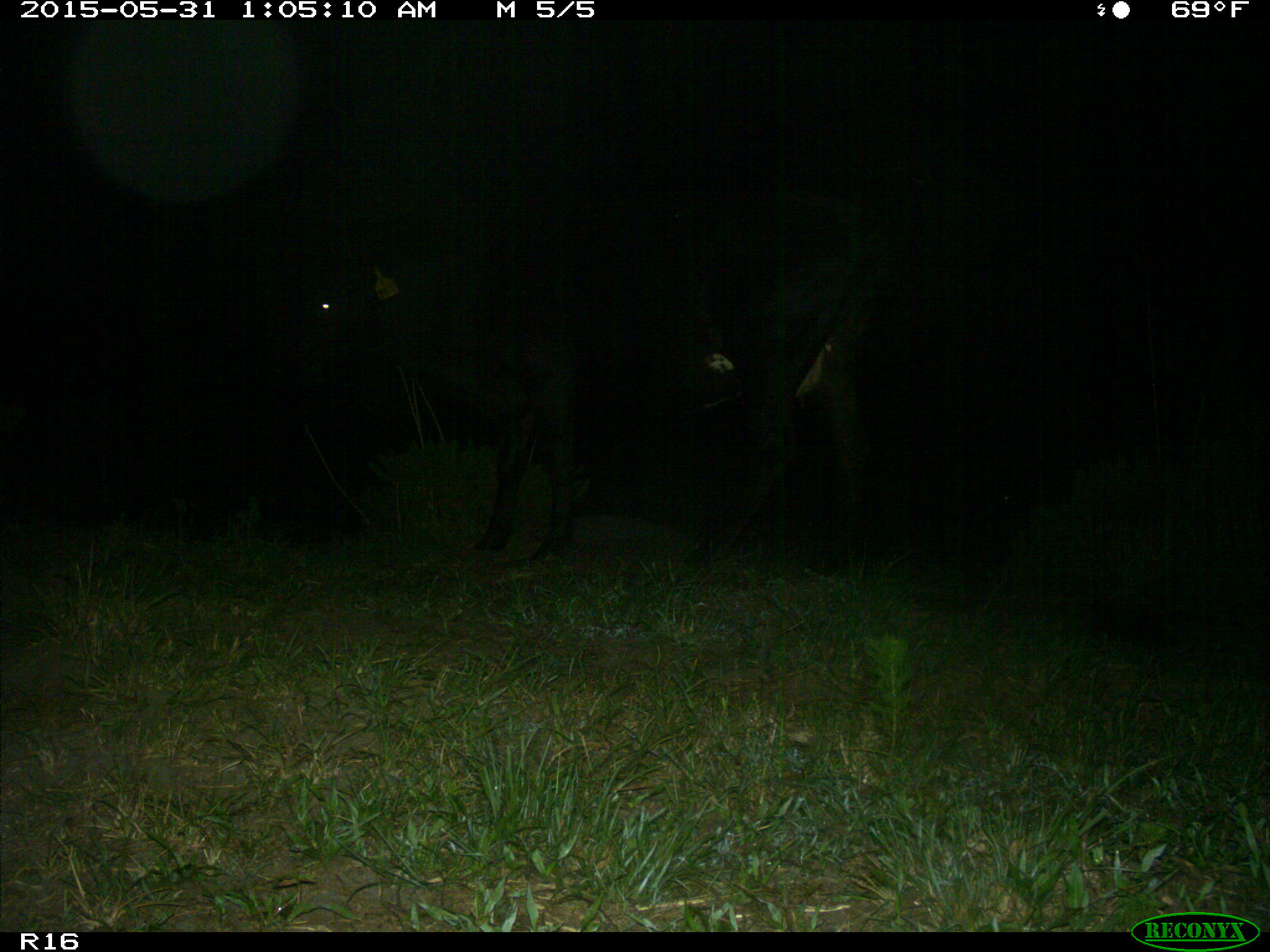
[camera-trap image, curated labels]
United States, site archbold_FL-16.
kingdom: Animalia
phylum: Chordata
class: Mammalia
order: Artiodactyla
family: Bovidae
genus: Bos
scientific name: Bos taurus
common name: domestic cow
Bos taurus (domestic cow).